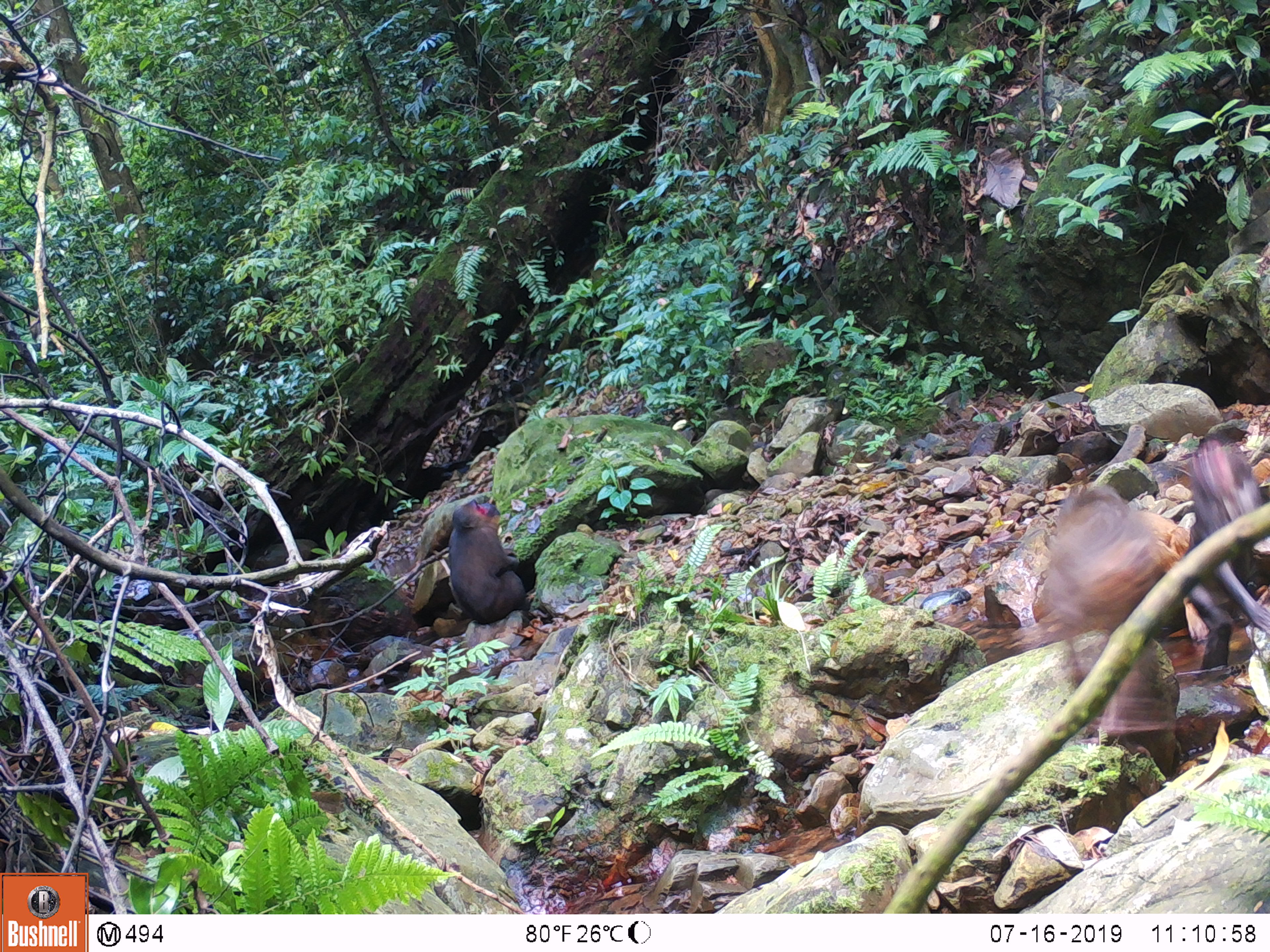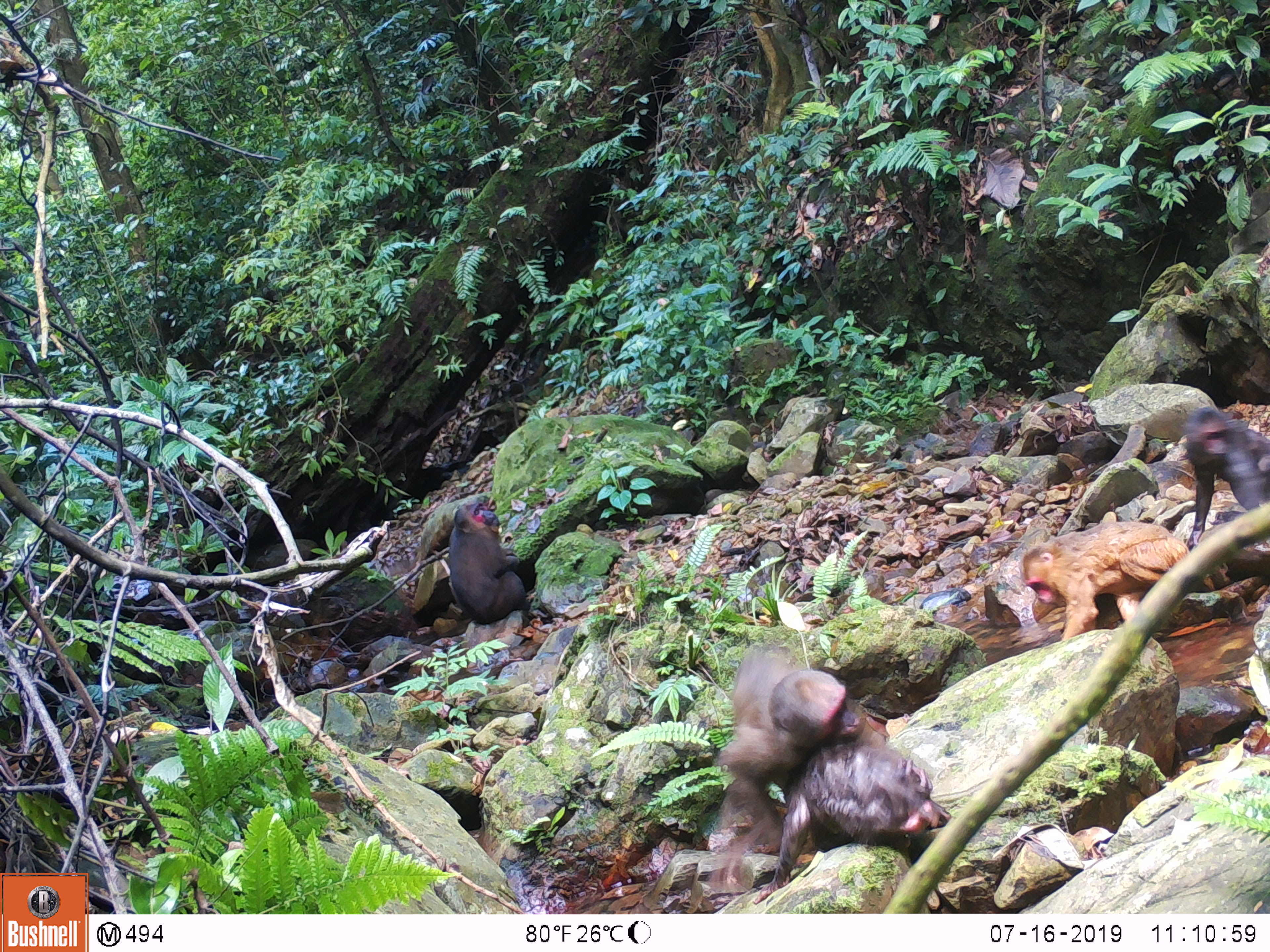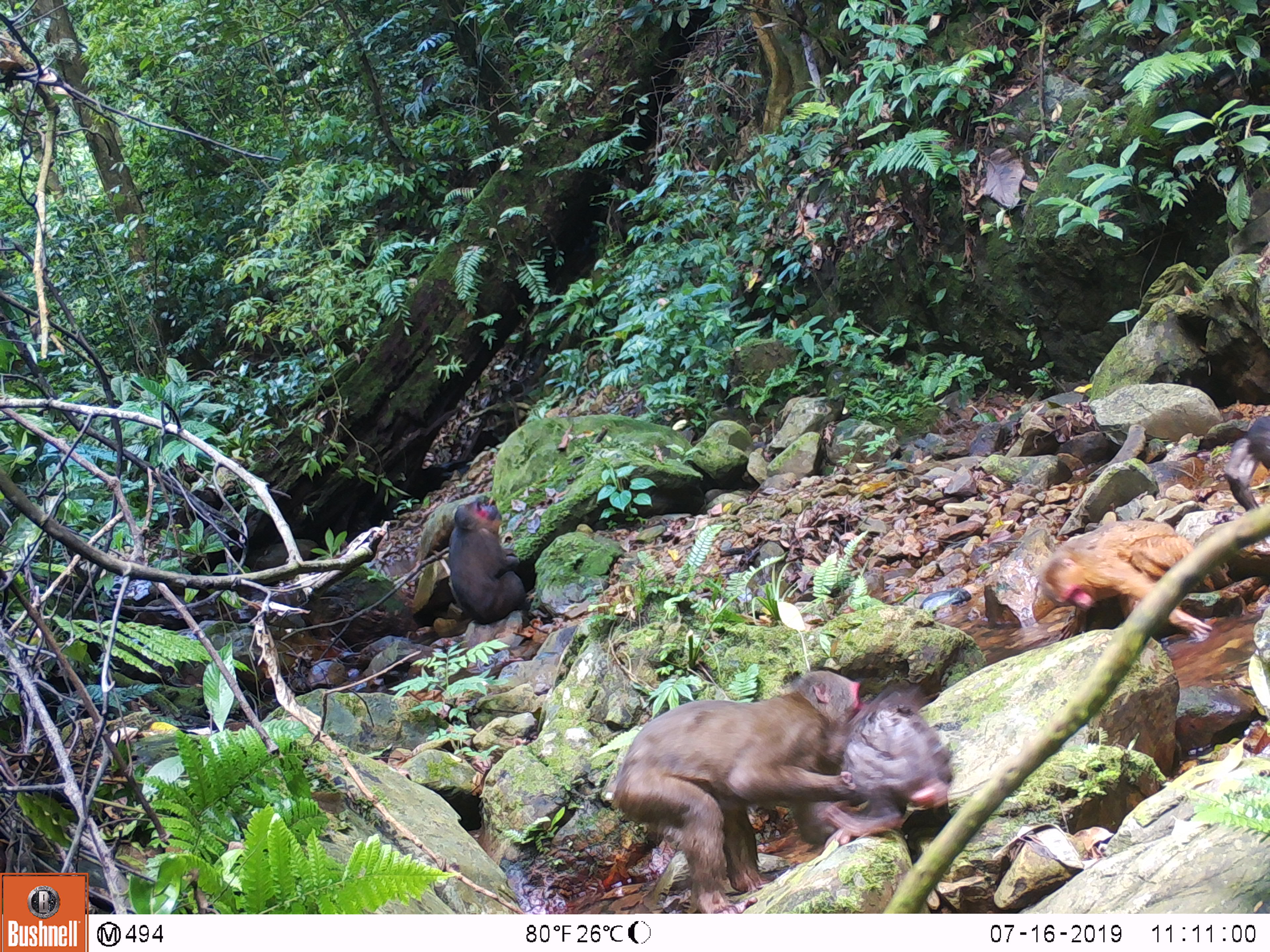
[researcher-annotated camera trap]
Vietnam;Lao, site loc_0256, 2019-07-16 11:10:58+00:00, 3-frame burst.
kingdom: Animalia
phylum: Chordata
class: Mammalia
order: Primates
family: Cercopithecidae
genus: Macaca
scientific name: Macaca arctoides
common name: stump-tailed macaque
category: stump tailed macaque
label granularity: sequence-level